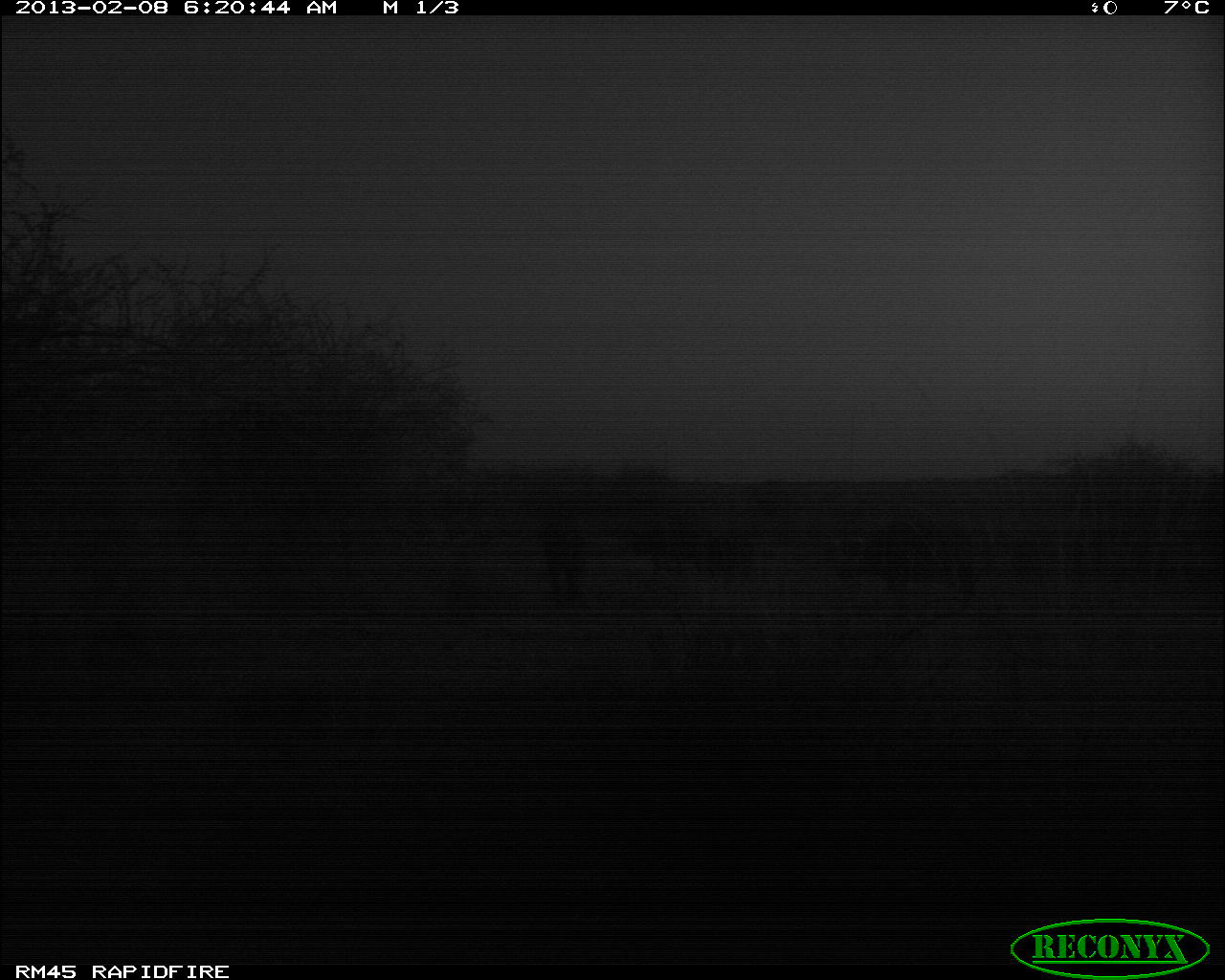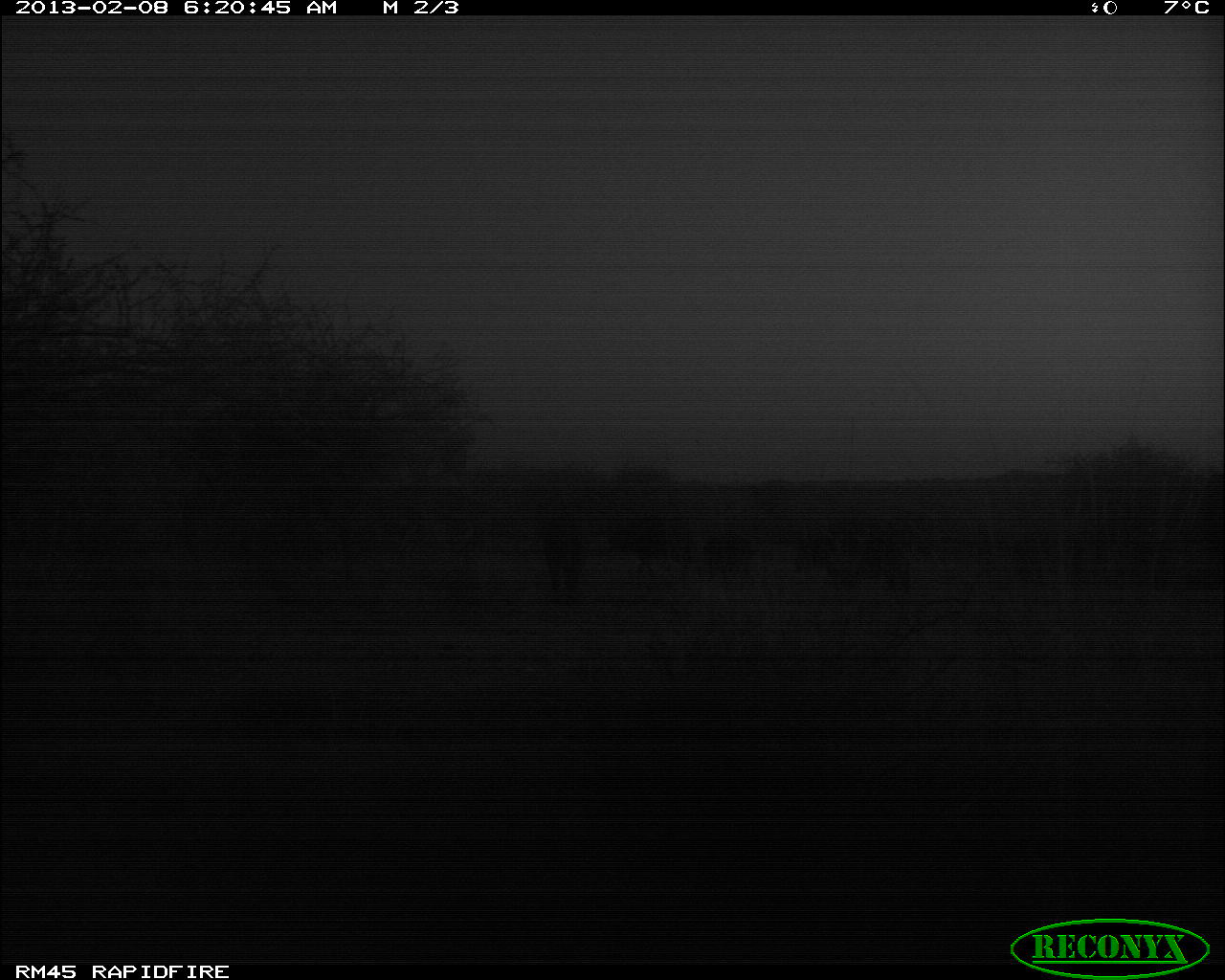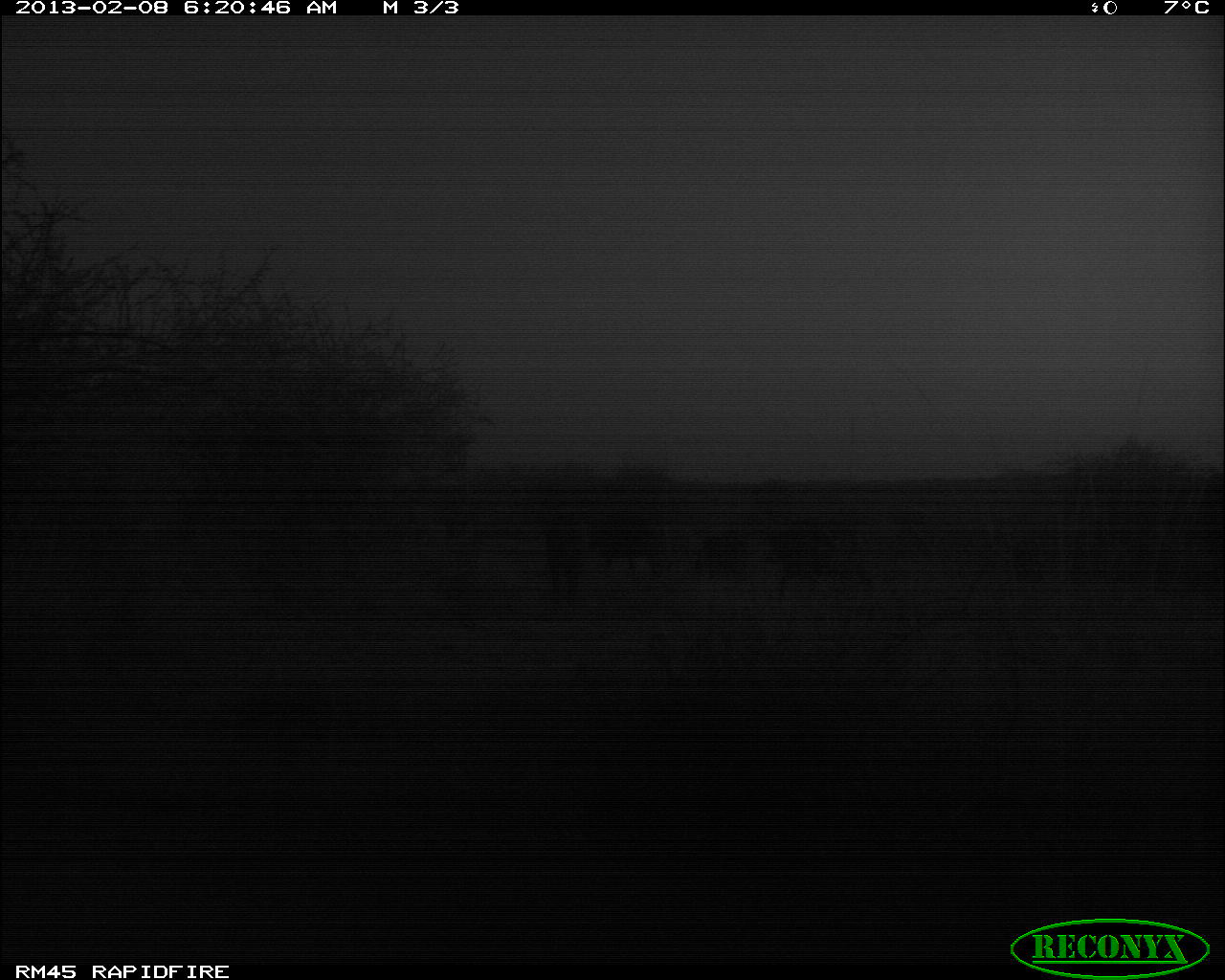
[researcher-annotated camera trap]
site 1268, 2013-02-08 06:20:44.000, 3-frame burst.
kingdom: Animalia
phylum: Chordata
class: Mammalia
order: Artiodactyla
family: Bovidae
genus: Bos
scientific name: Bos taurus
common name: domestic cattle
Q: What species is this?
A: Bos taurus (domestic cattle).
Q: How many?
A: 4.